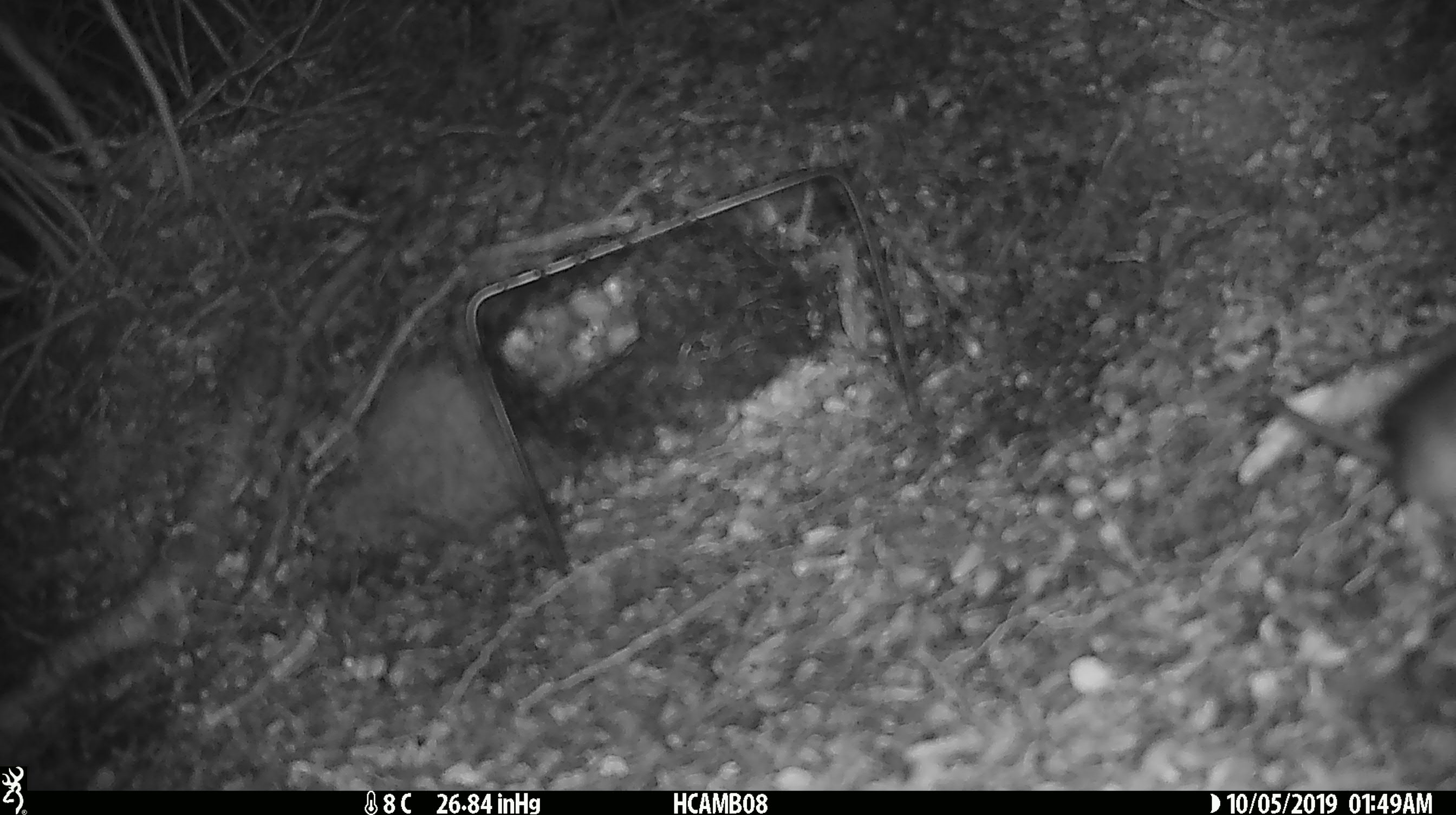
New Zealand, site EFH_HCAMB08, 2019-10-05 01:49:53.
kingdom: Animalia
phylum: Chordata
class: Mammalia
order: Rodentia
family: Muridae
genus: Mus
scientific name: Mus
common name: mouse